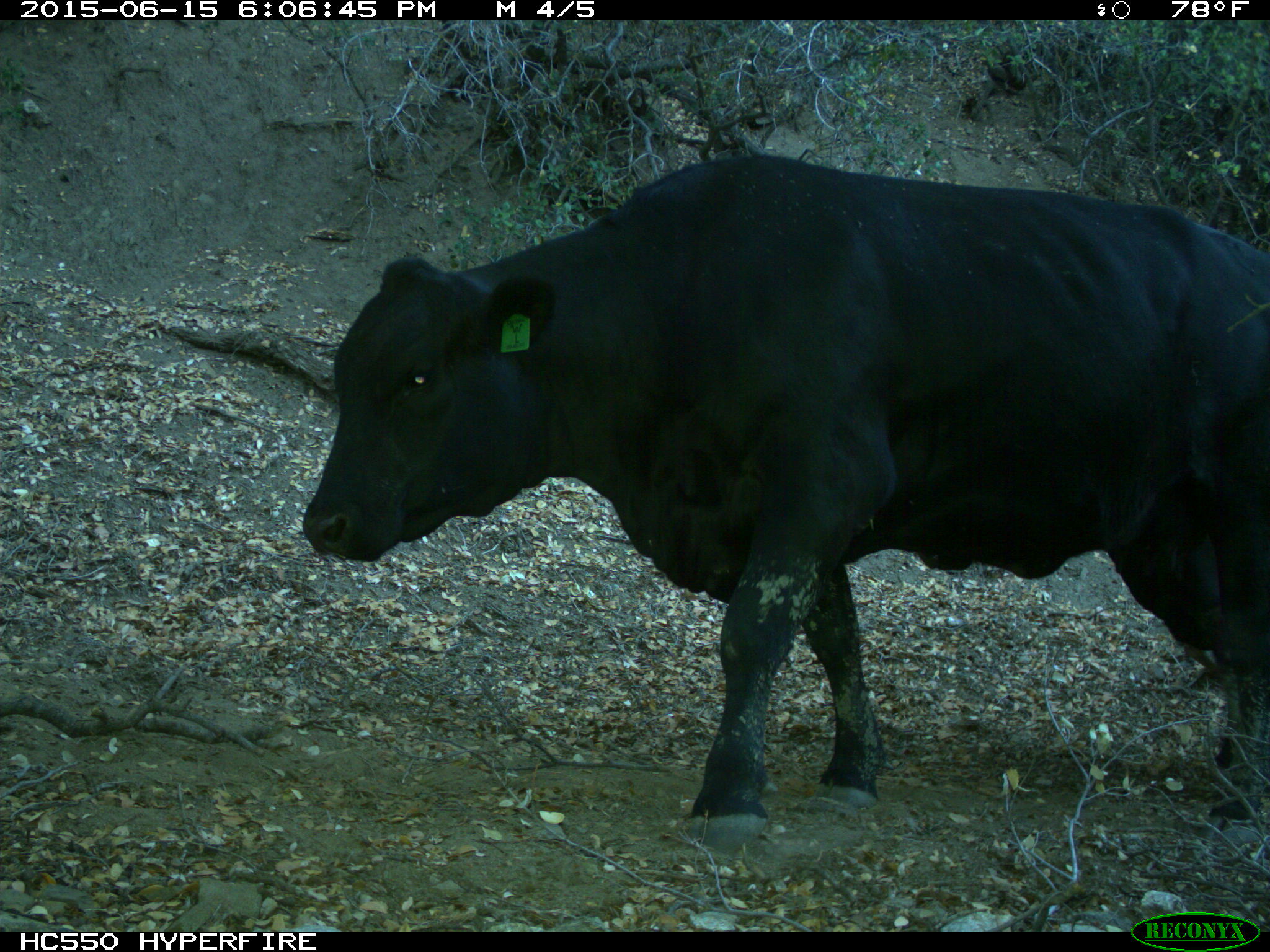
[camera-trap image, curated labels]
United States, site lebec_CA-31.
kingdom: Animalia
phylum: Chordata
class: Mammalia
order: Artiodactyla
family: Bovidae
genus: Bos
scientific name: Bos taurus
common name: domestic cow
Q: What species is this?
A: Bos taurus (domestic cow).